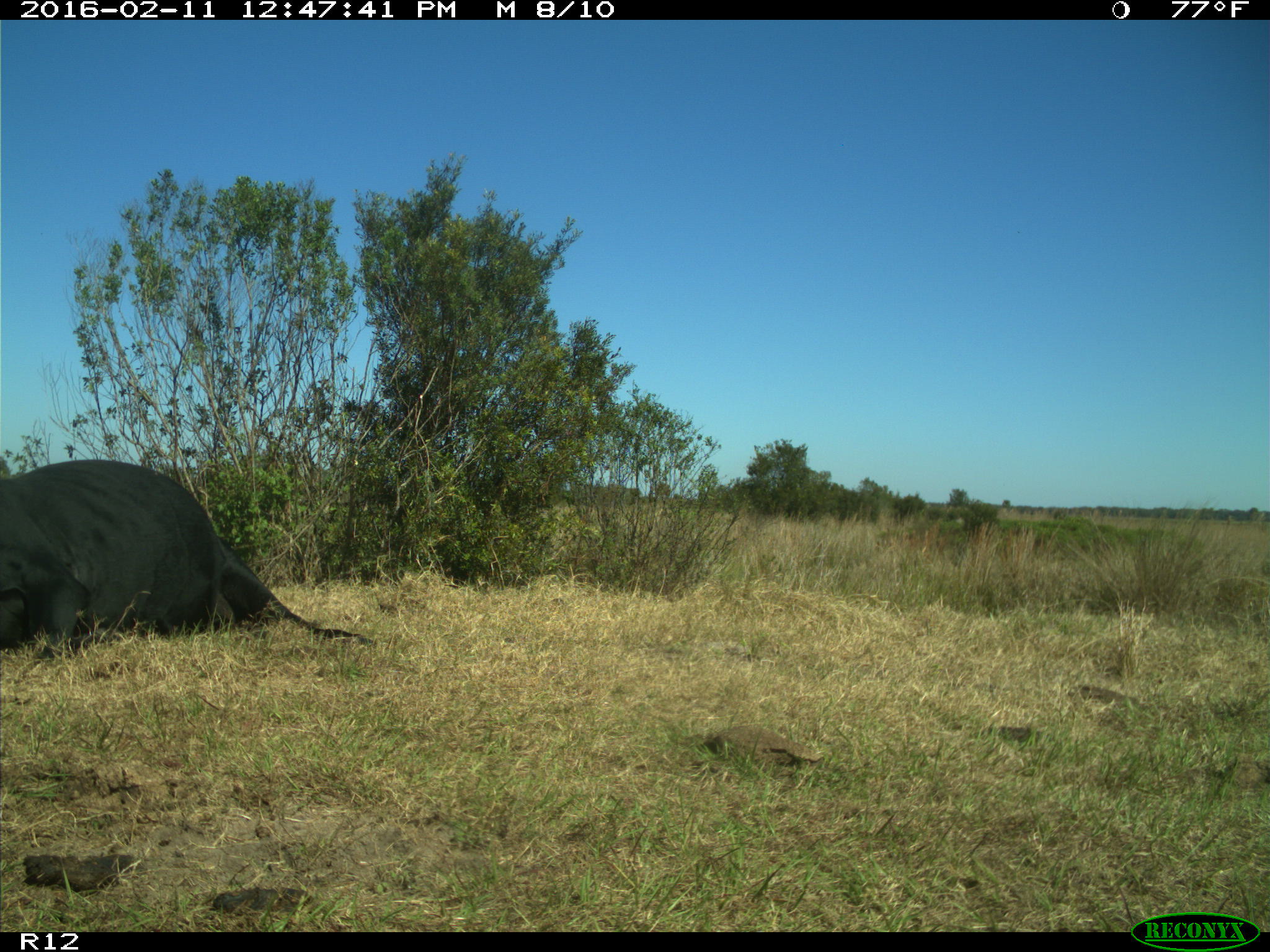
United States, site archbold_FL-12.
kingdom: Animalia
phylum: Chordata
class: Mammalia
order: Artiodactyla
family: Bovidae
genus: Bos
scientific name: Bos taurus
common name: domestic cow